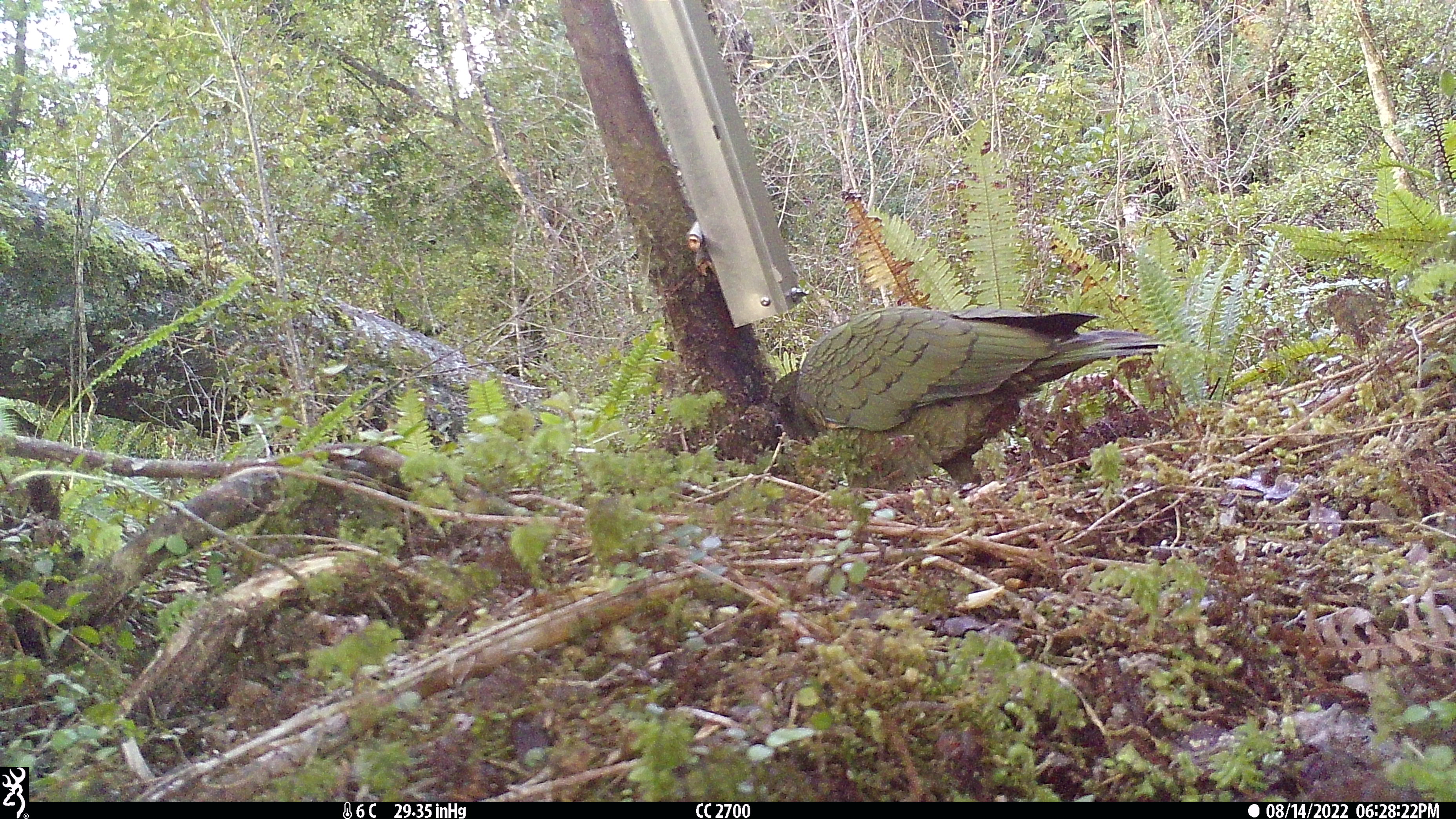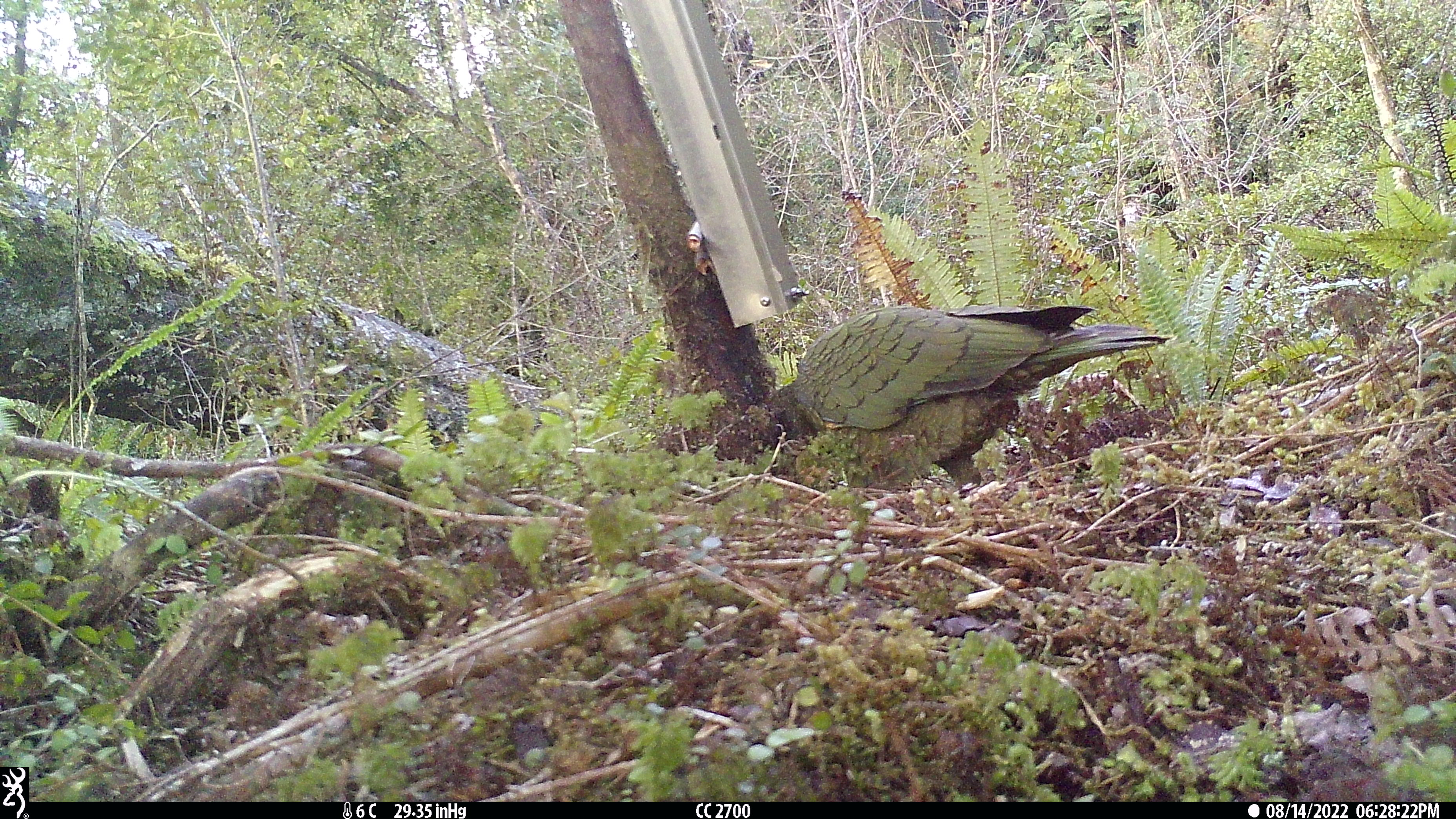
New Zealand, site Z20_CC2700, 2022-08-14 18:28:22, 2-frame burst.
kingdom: Animalia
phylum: Chordata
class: Aves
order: Psittaciformes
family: Strigopidae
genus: Nestor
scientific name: Nestor notabilis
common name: kea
Kea (Nestor notabilis).